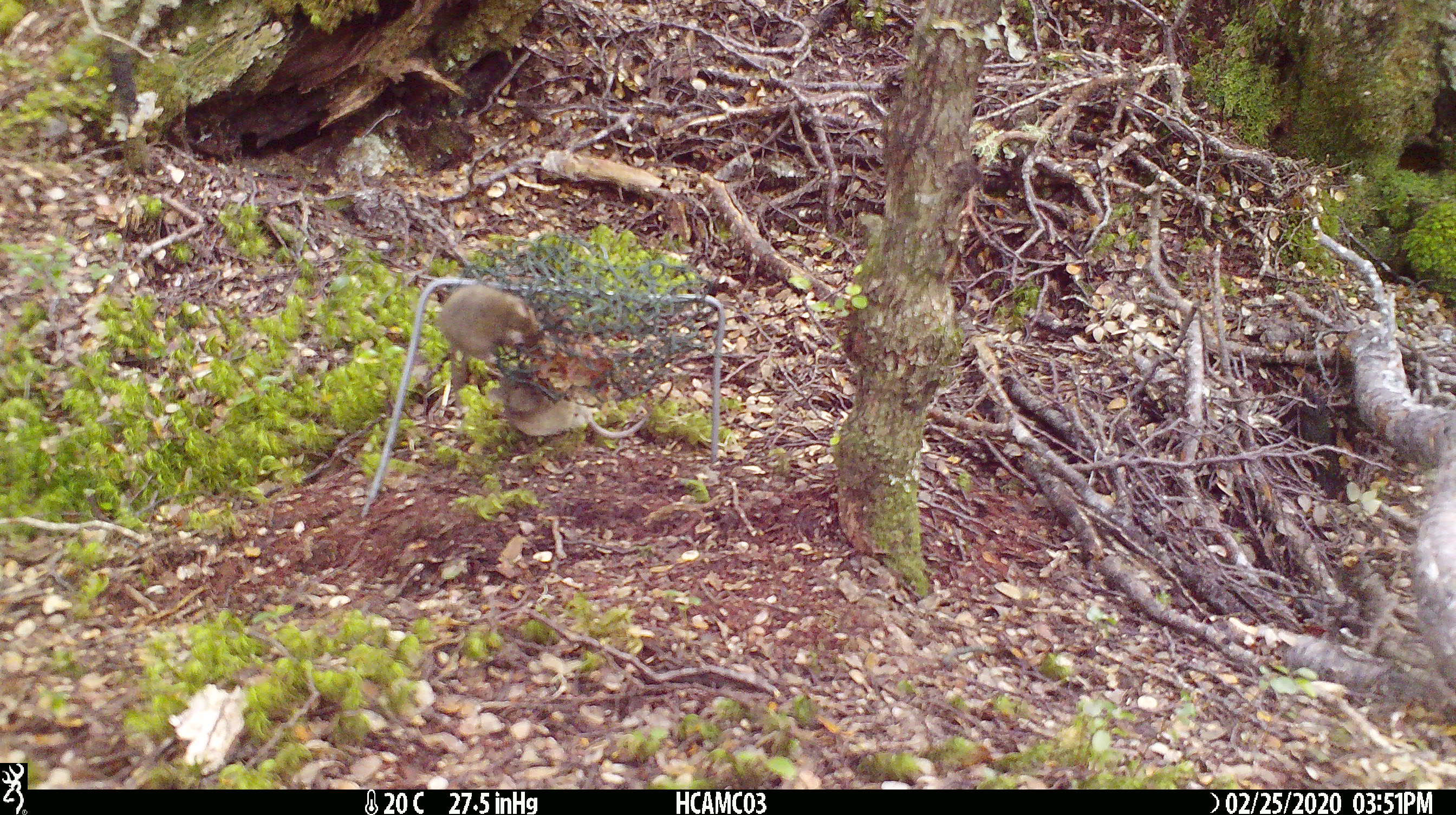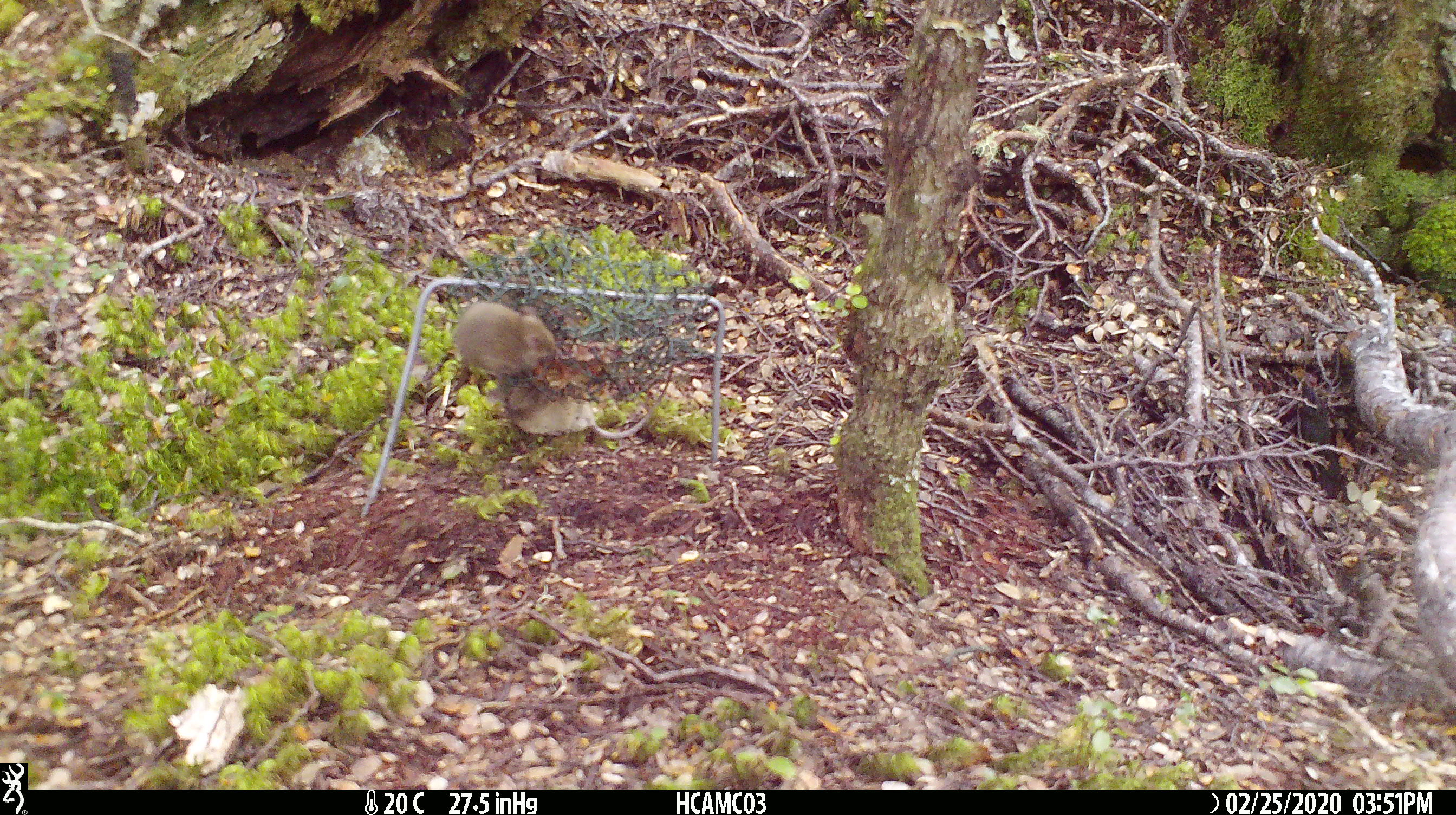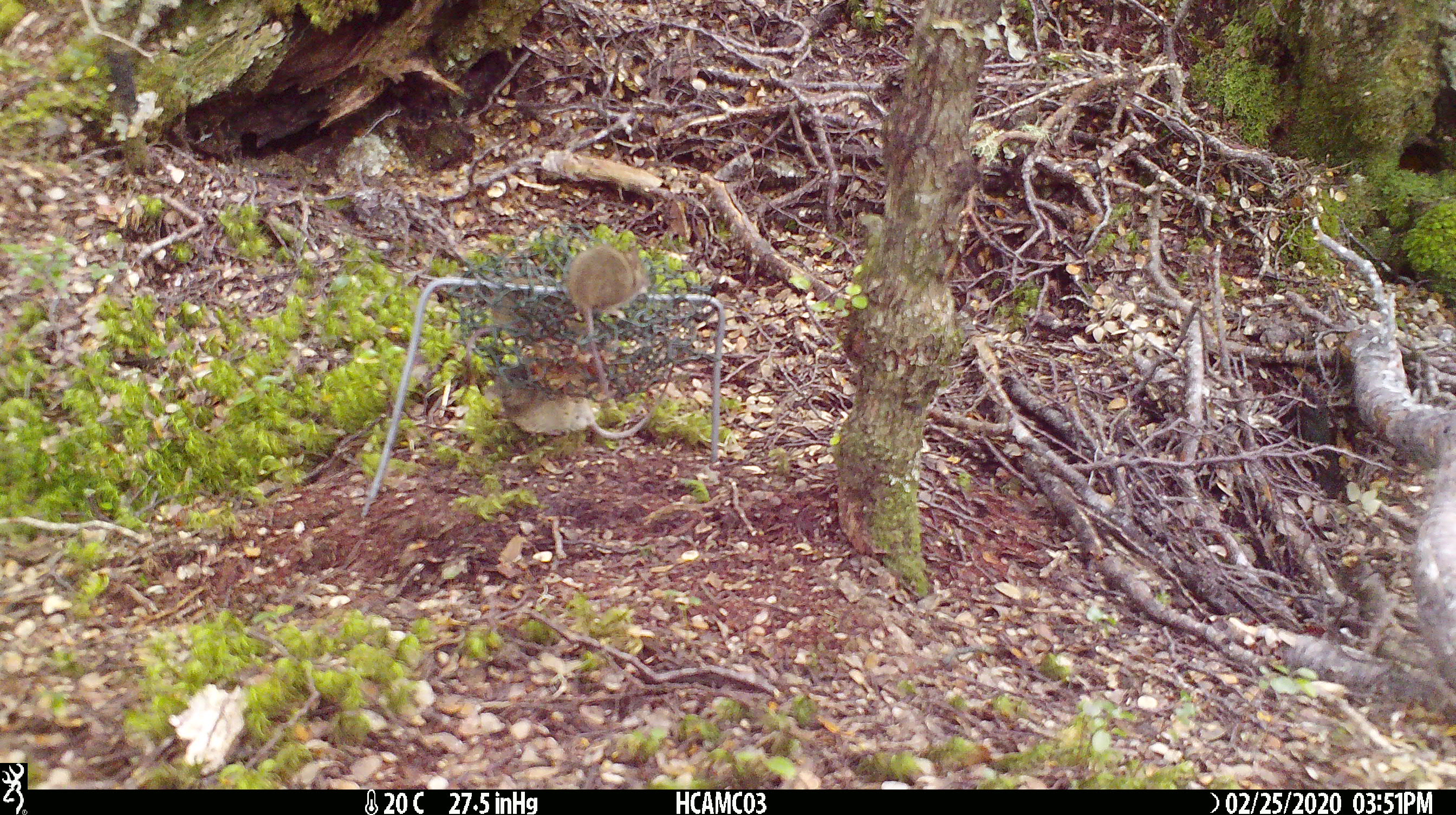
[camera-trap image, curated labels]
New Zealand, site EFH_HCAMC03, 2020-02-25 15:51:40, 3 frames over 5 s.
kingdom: Animalia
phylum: Chordata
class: Mammalia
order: Rodentia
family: Muridae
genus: Mus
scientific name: Mus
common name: mouse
Mouse (Mus).